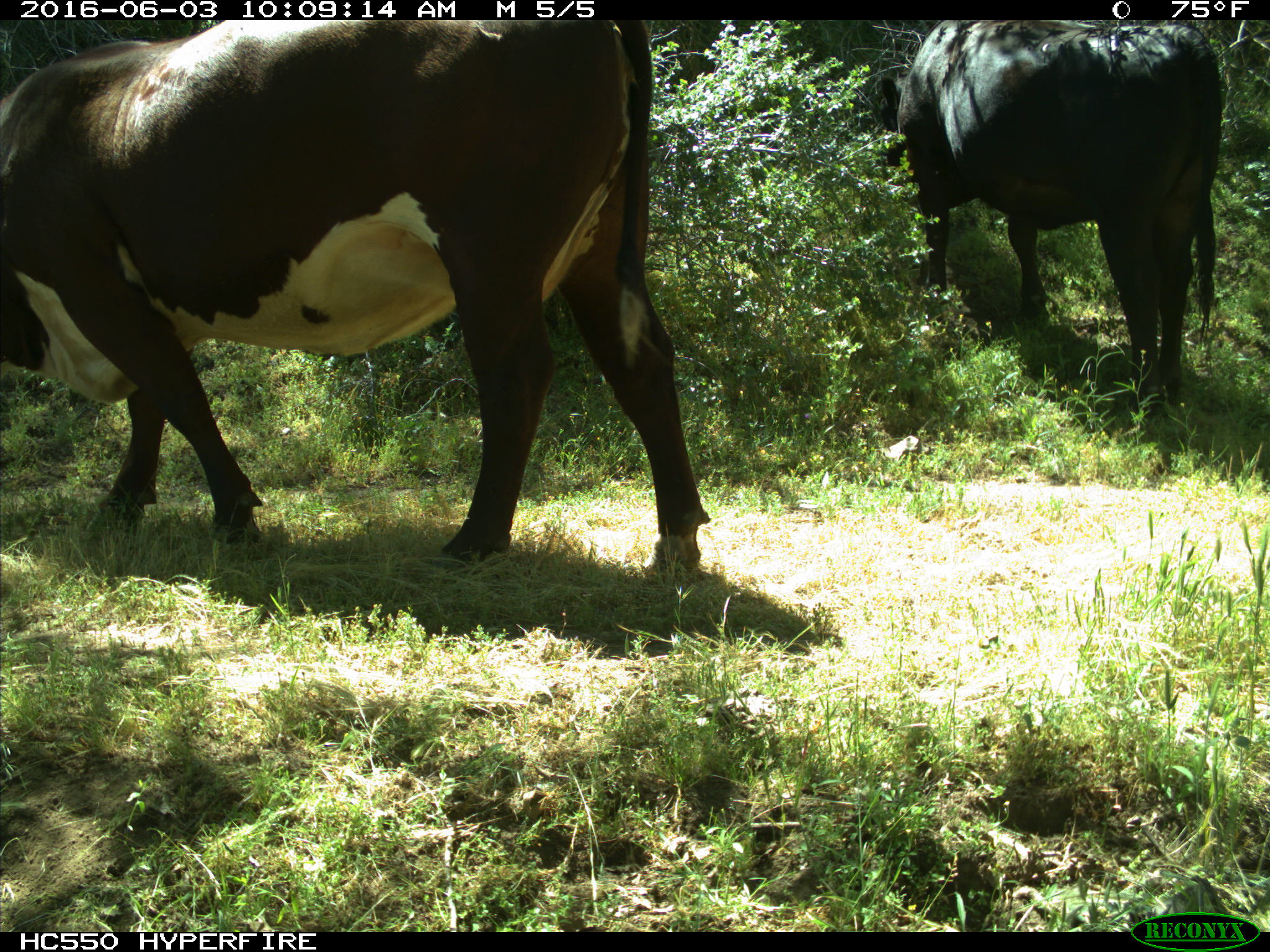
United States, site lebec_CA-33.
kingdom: Animalia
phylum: Chordata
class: Mammalia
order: Artiodactyla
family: Bovidae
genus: Bos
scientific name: Bos taurus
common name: domestic cow